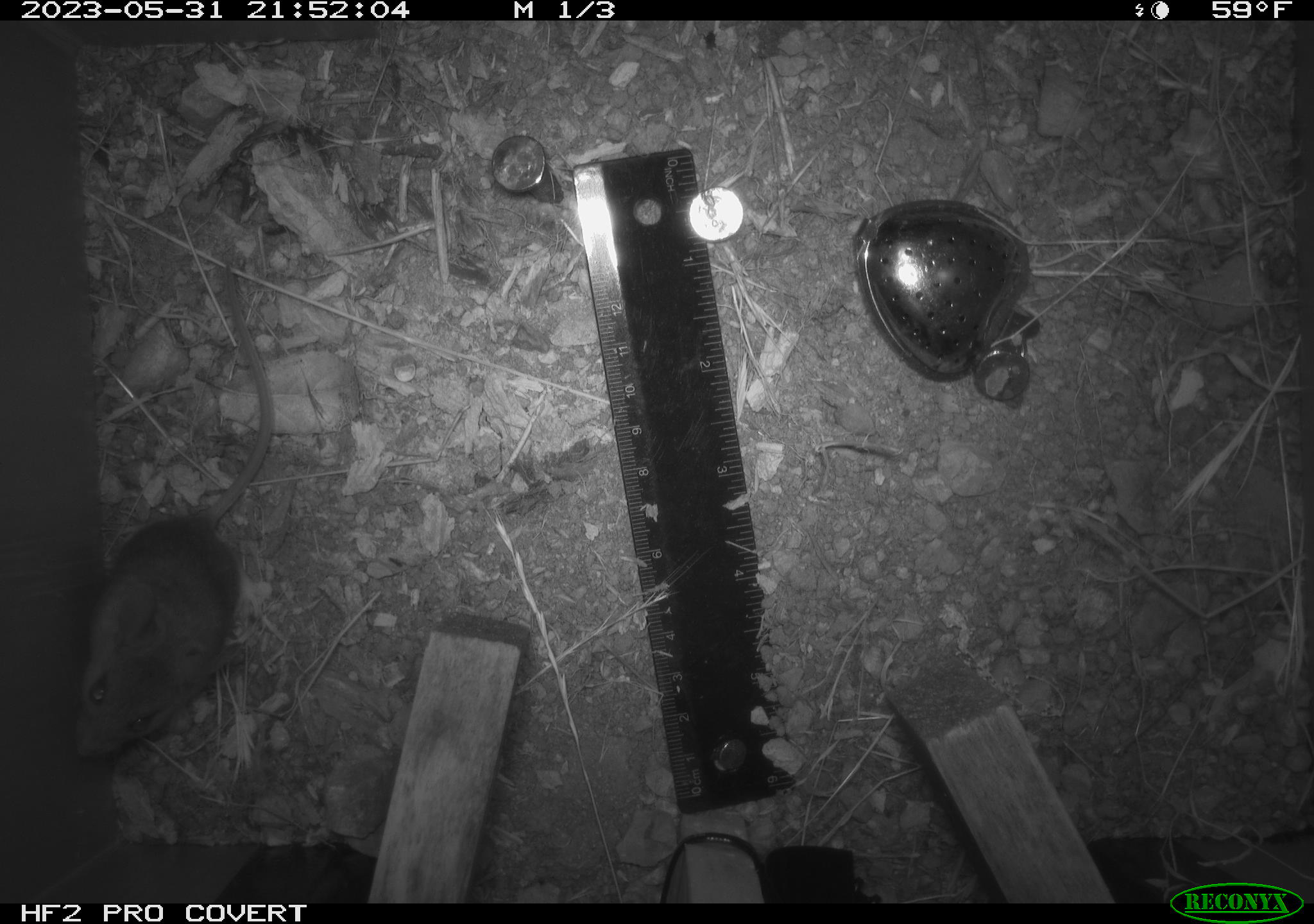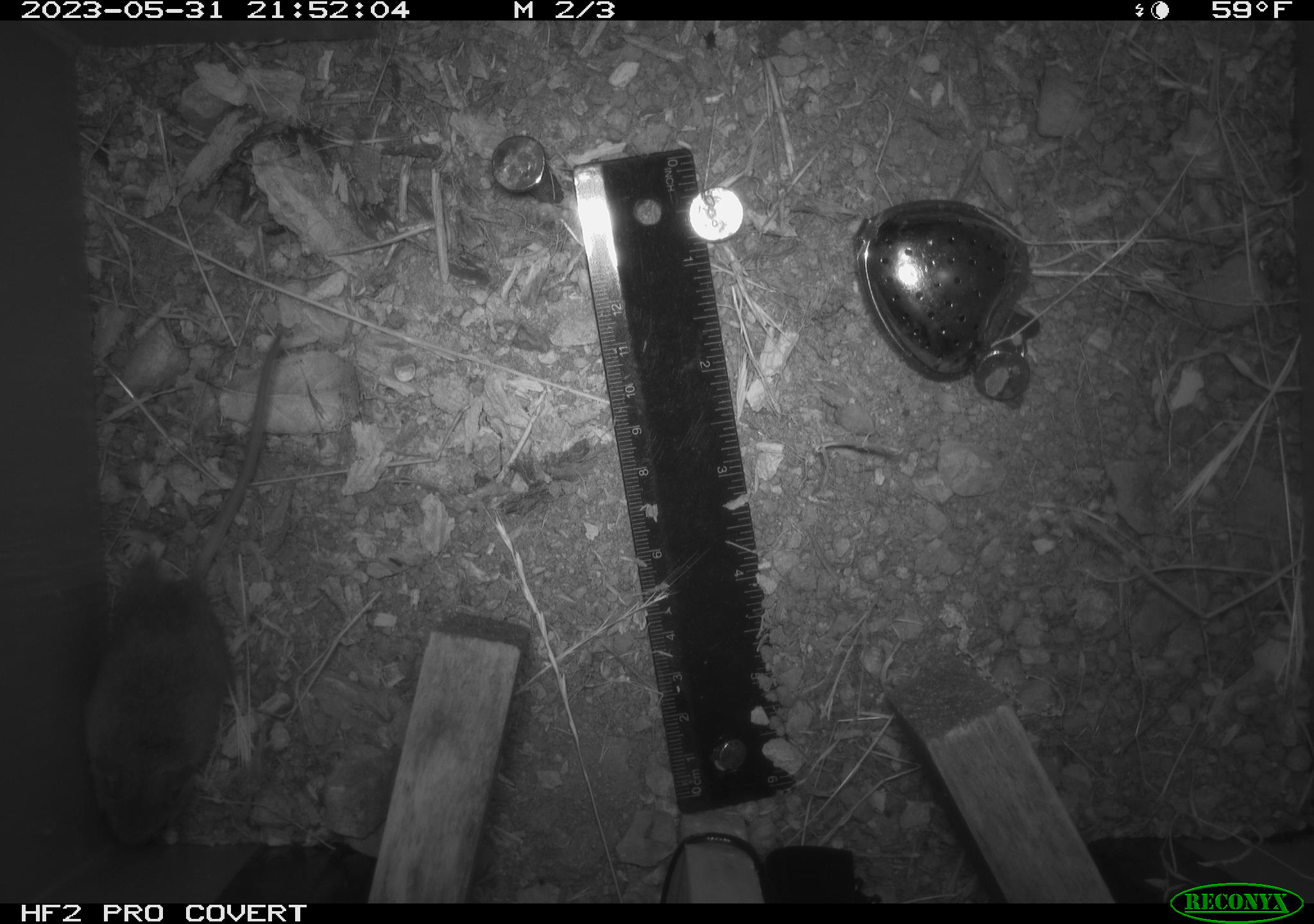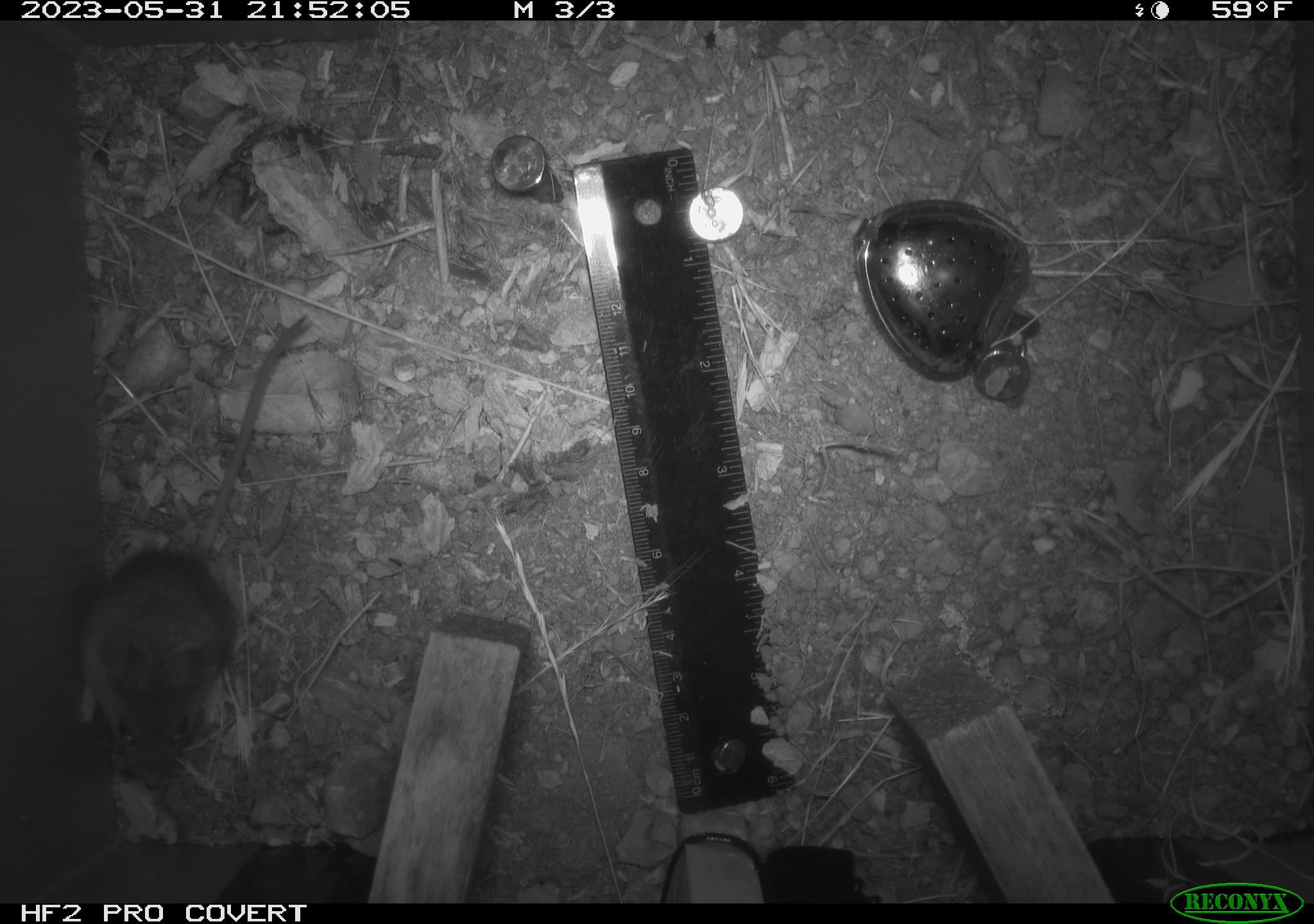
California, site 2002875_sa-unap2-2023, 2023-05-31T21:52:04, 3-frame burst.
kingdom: Animalia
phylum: Chordata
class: Mammalia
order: Rodentia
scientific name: Rodentia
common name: mouse species